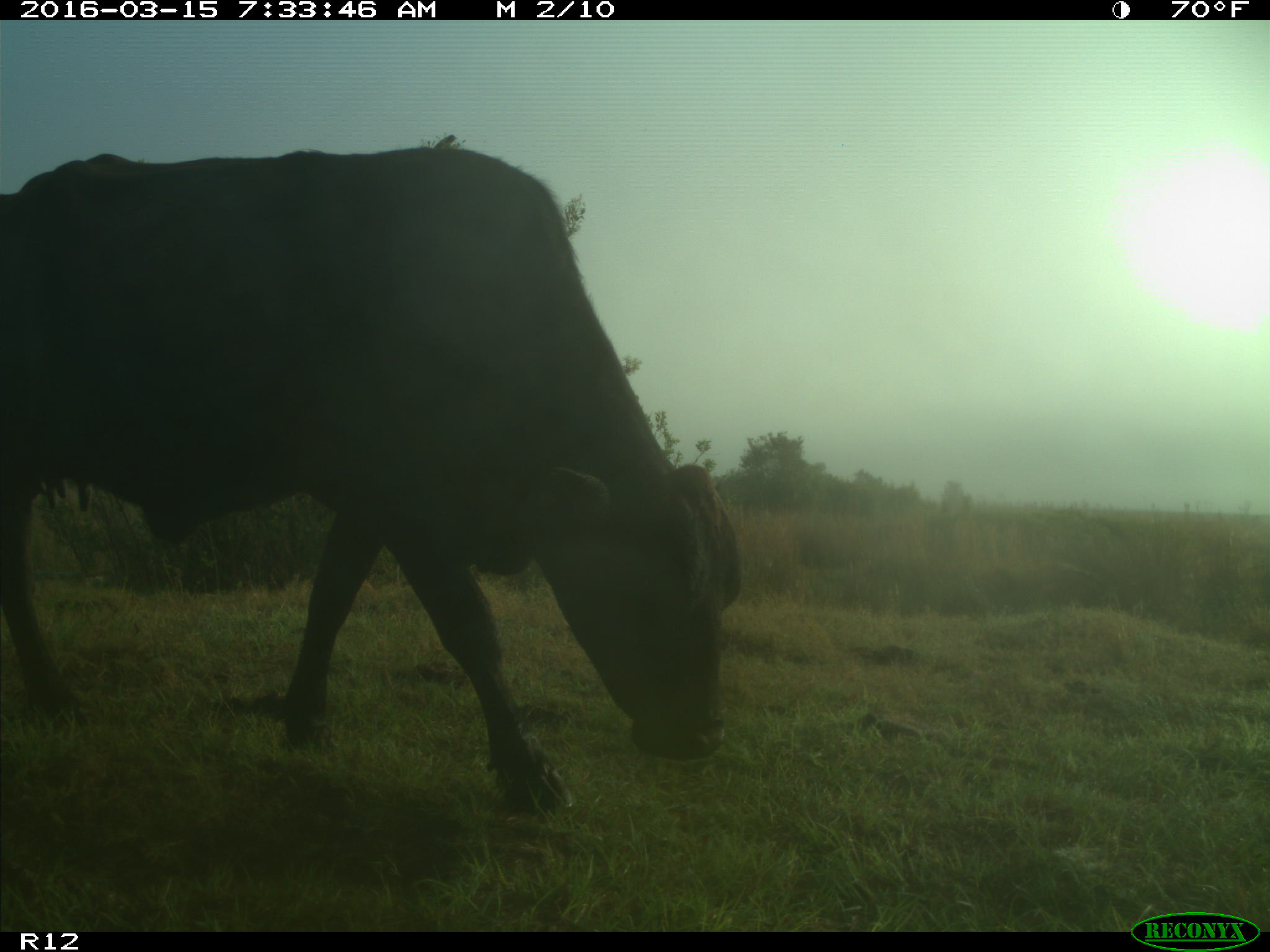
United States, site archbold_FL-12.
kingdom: Animalia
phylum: Chordata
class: Mammalia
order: Artiodactyla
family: Bovidae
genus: Bos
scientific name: Bos taurus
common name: domestic cow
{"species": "Bos taurus (domestic cow)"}